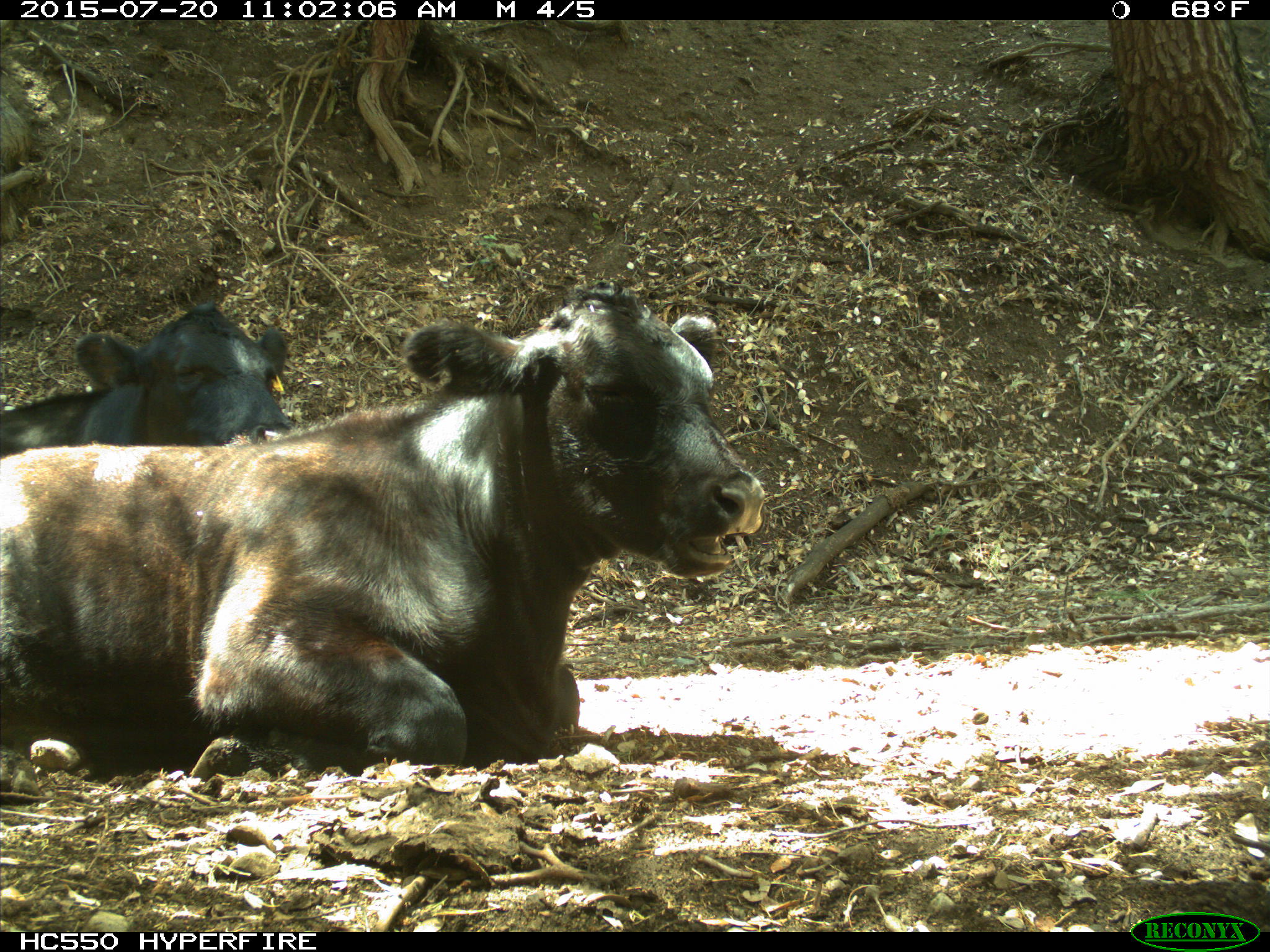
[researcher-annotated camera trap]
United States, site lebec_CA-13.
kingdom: Animalia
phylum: Chordata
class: Mammalia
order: Artiodactyla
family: Bovidae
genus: Bos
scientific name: Bos taurus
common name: domestic cow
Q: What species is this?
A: Bos taurus (domestic cow).